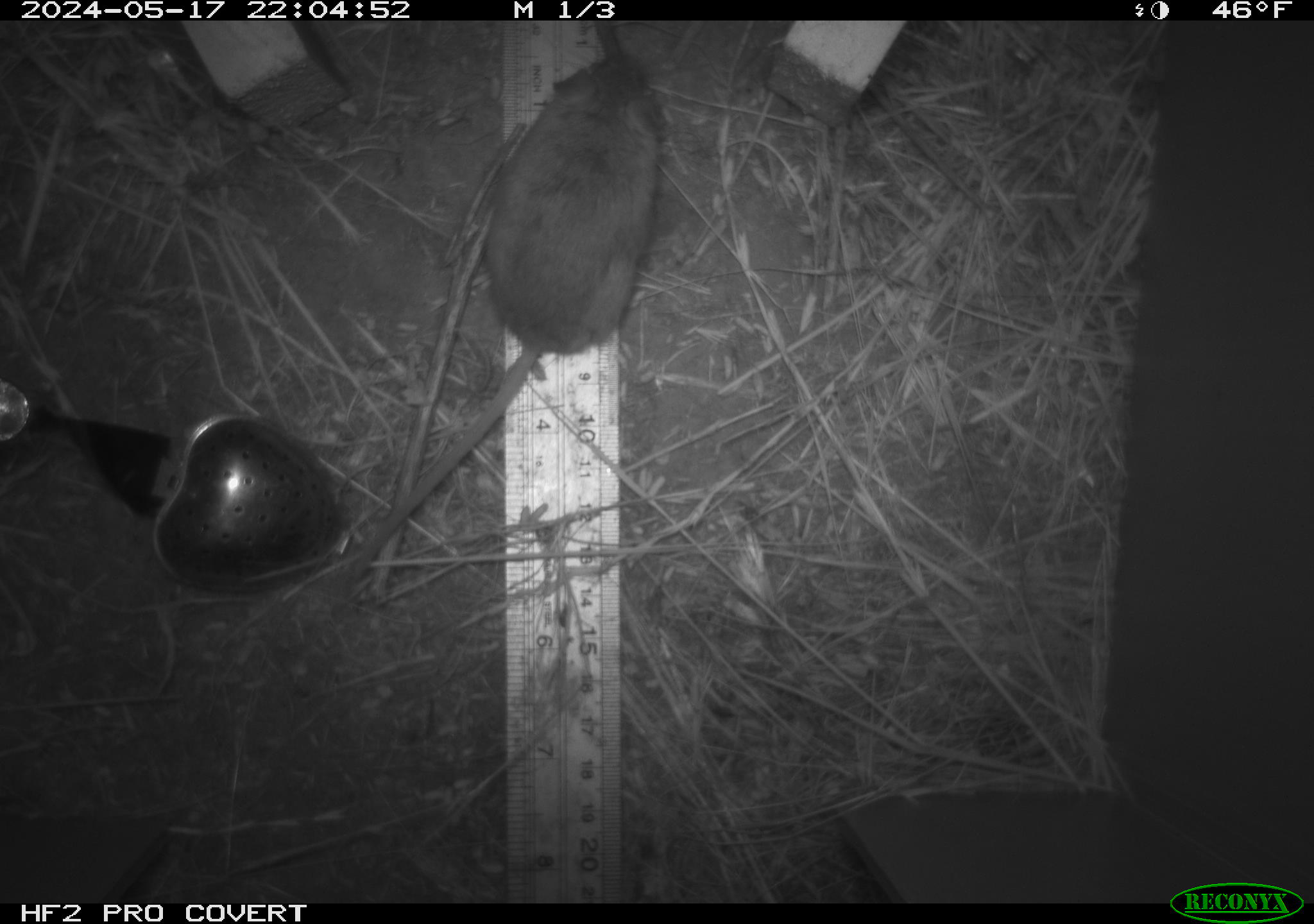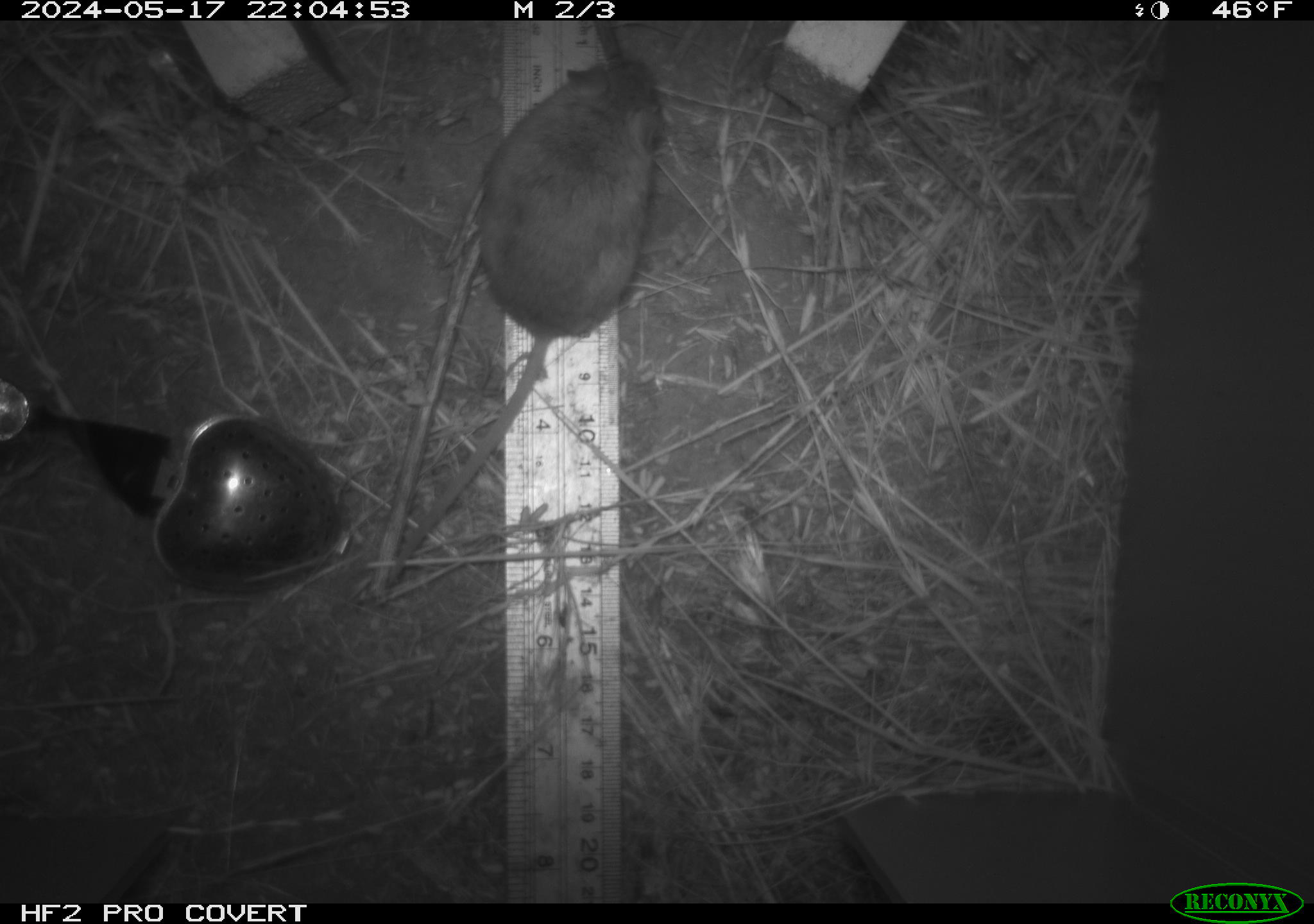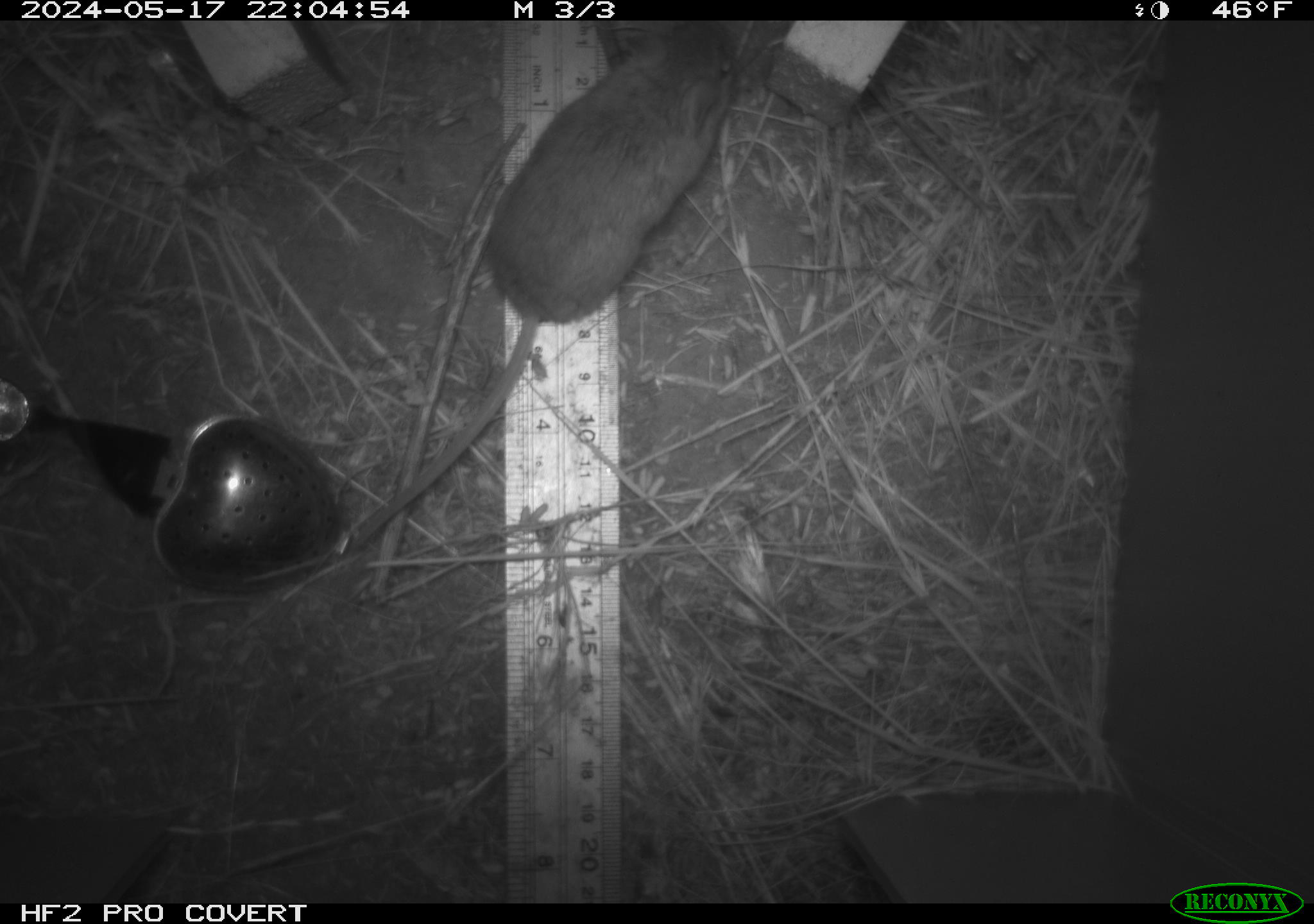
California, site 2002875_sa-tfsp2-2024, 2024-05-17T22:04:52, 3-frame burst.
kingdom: Animalia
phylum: Chordata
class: Mammalia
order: Rodentia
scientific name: Rodentia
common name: mouse species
Mouse species (Rodentia).